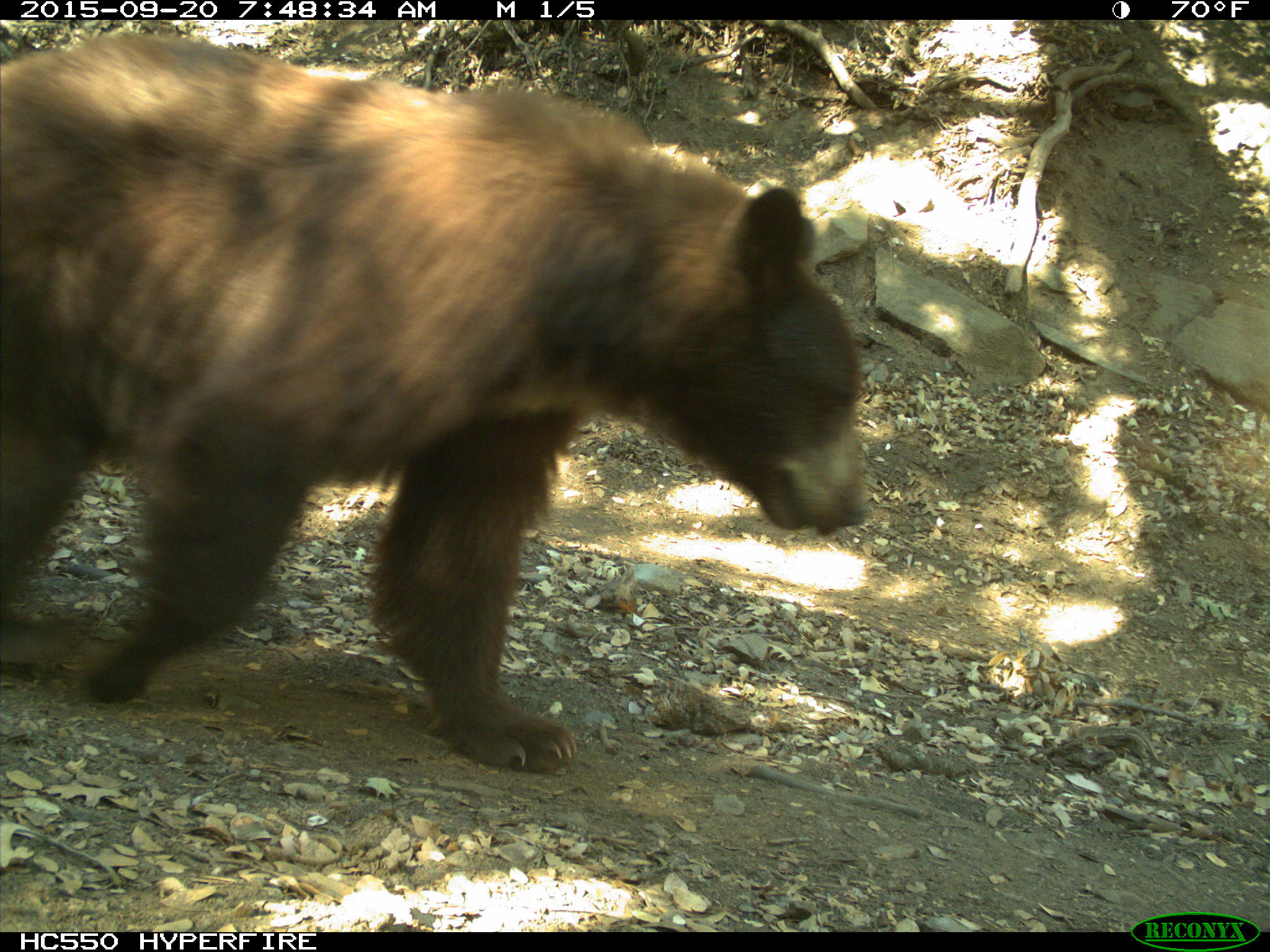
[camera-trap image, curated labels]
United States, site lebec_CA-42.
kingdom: Animalia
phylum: Chordata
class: Mammalia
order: Carnivora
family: Ursidae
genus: Ursus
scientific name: Ursus americanus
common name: american black bear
Ursus americanus (american black bear).